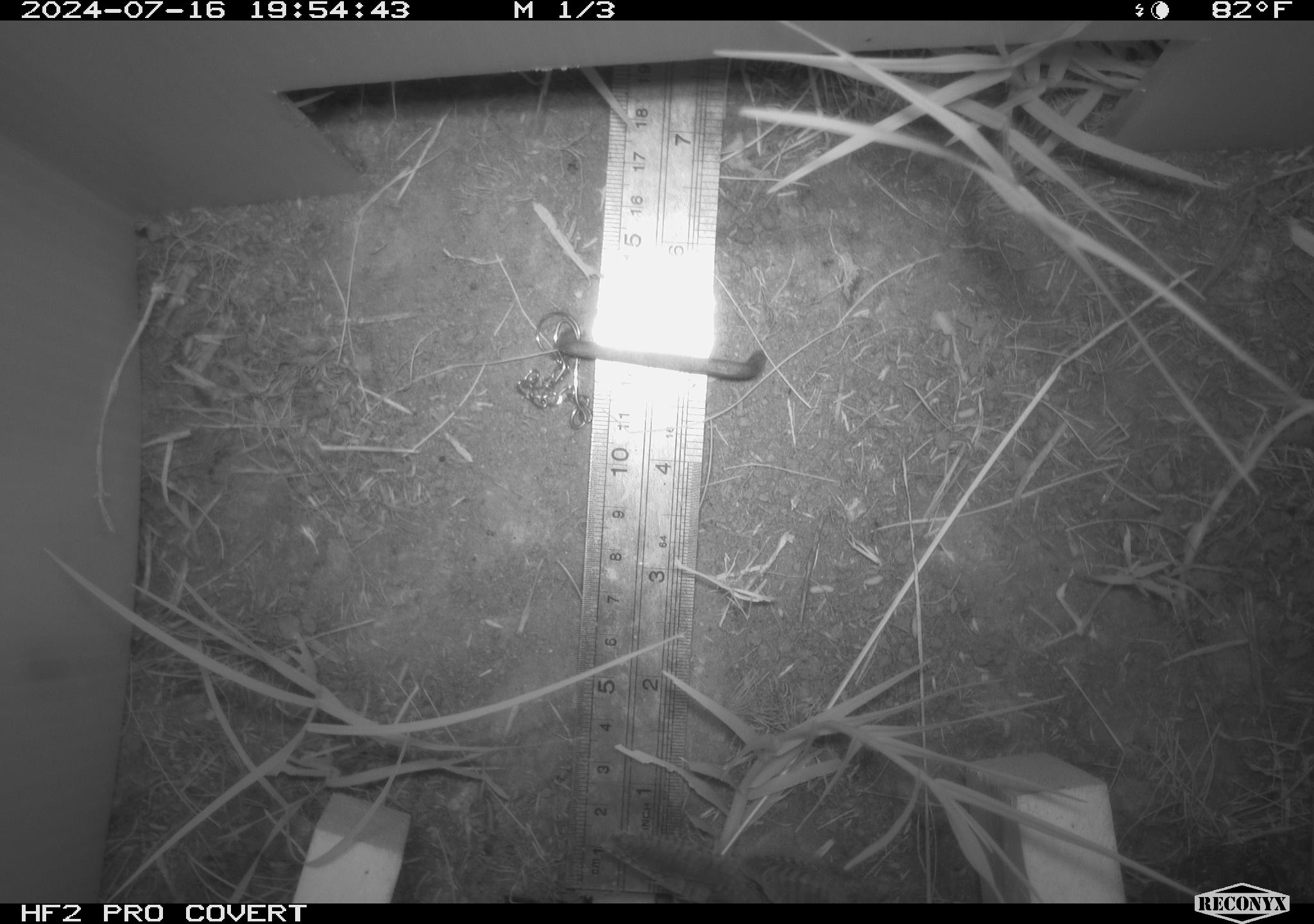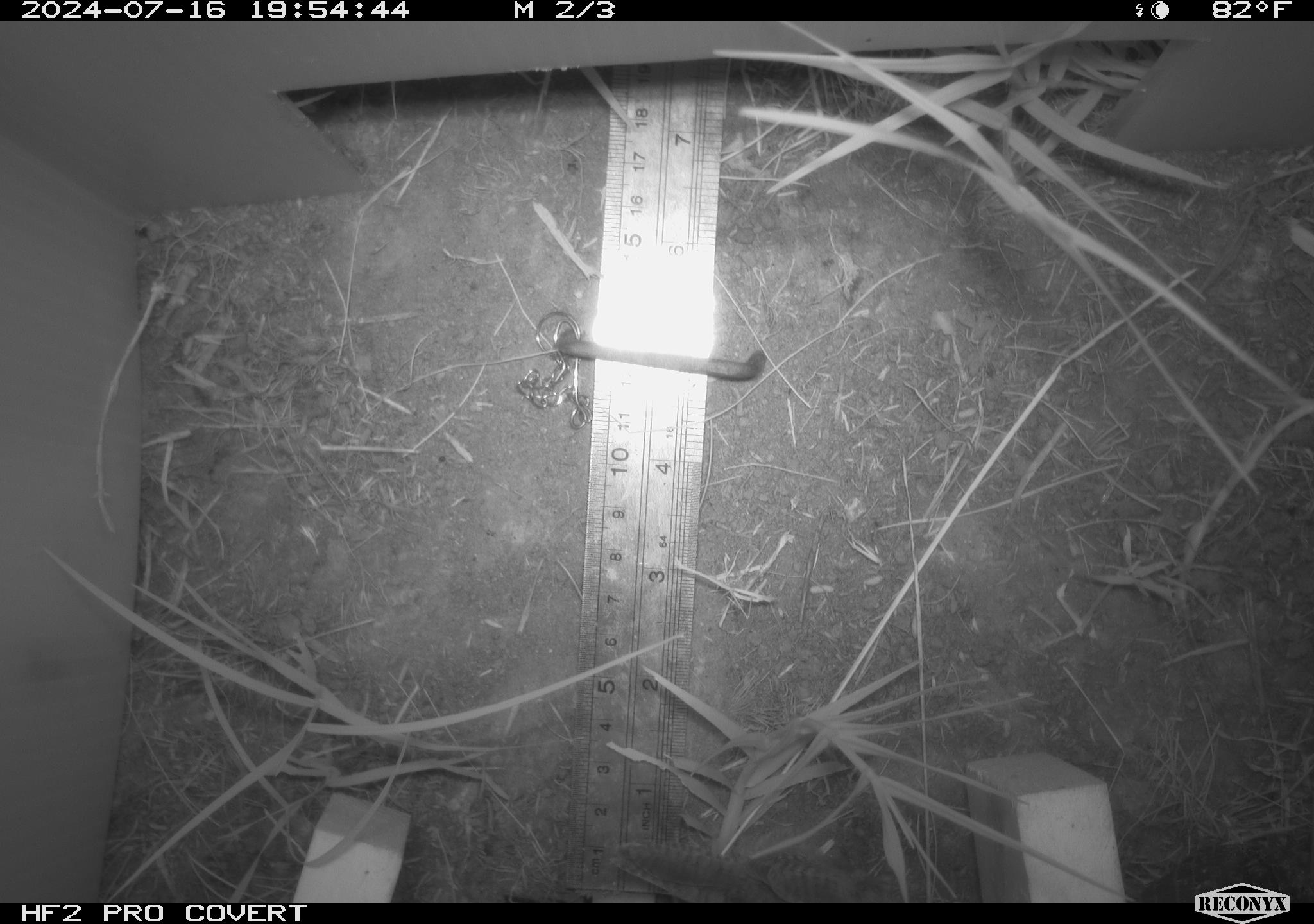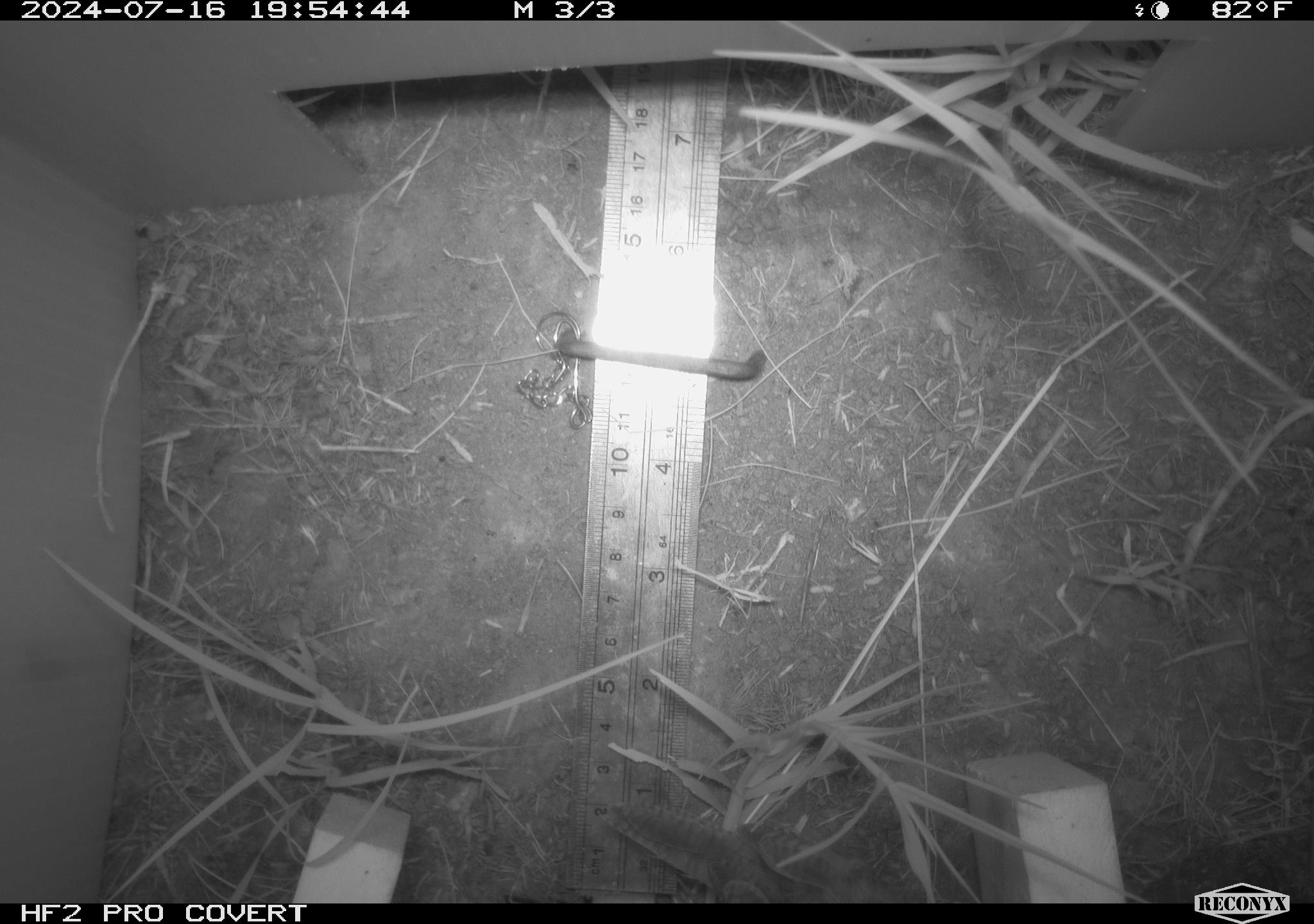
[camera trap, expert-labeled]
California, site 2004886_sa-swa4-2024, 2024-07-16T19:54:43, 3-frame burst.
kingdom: Animalia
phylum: Chordata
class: Aves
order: Passeriformes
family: Troglodytidae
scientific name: Troglodytidae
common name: wren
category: troglodytidae family